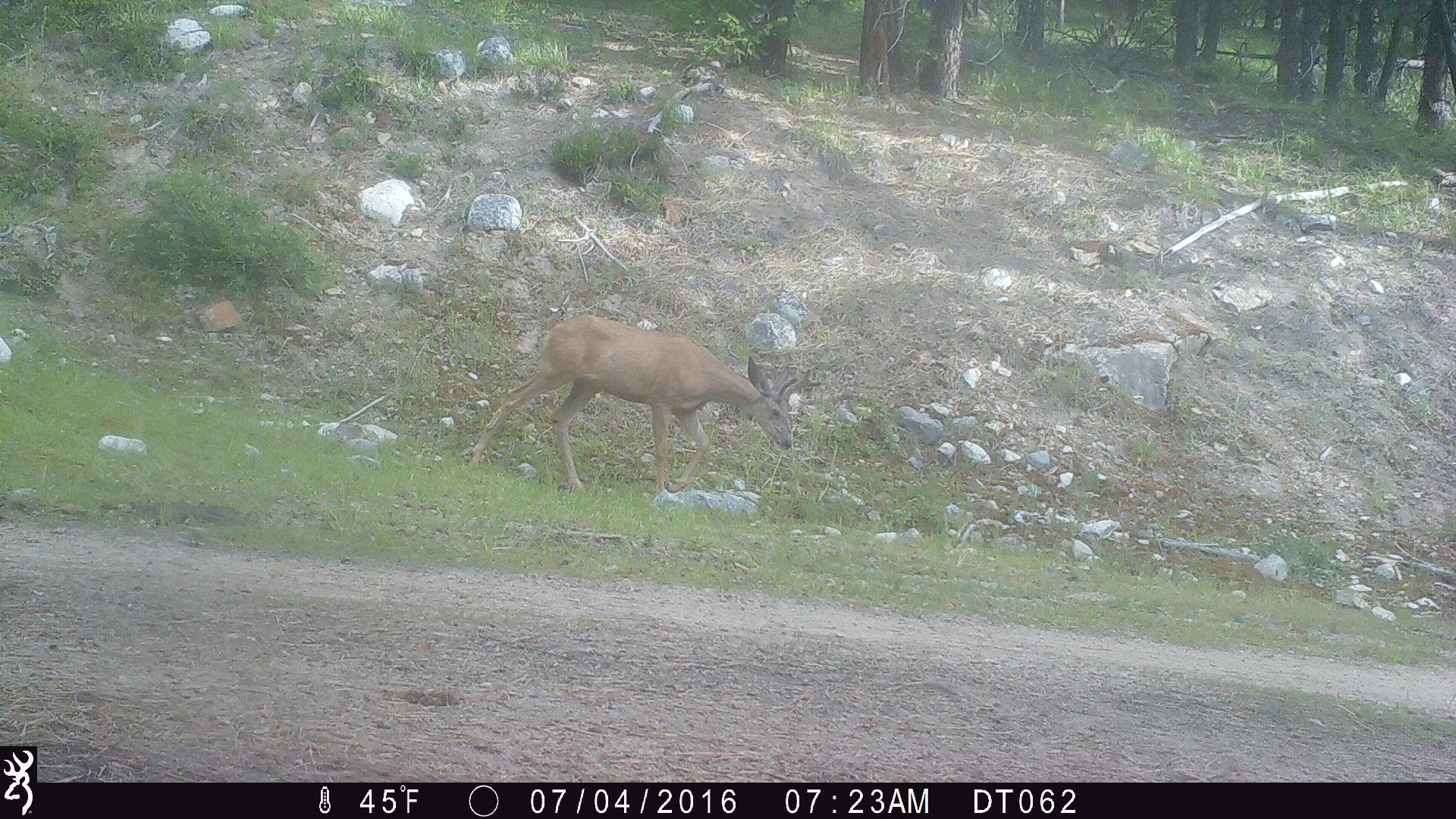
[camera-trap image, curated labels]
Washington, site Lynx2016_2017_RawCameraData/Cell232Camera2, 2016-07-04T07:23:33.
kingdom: Animalia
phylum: Chordata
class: Mammalia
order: Artiodactyla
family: Cervidae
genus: Odocoileus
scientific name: Odocoileus hemionus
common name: mule deer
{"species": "Odocoileus hemionus (mule deer)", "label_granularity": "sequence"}